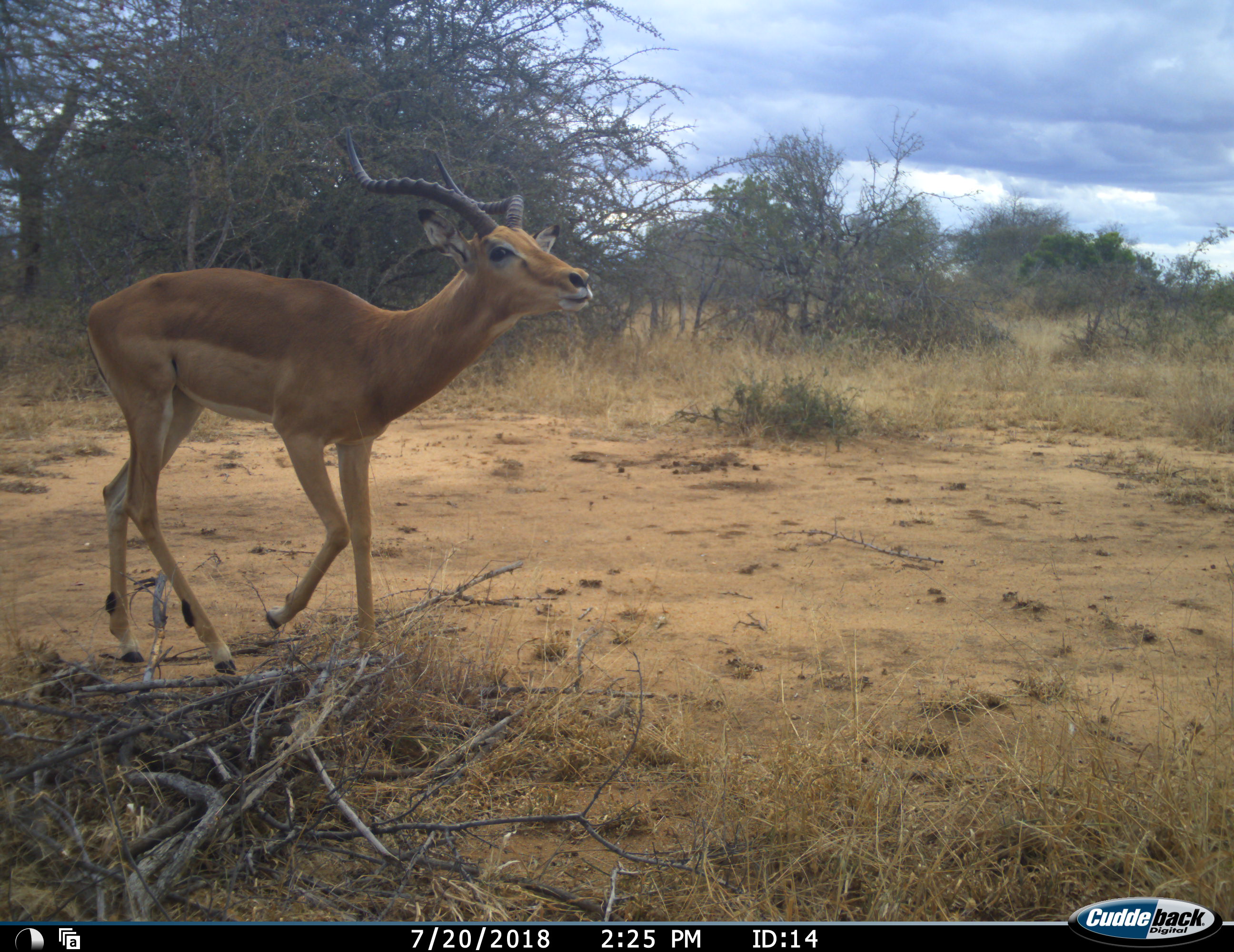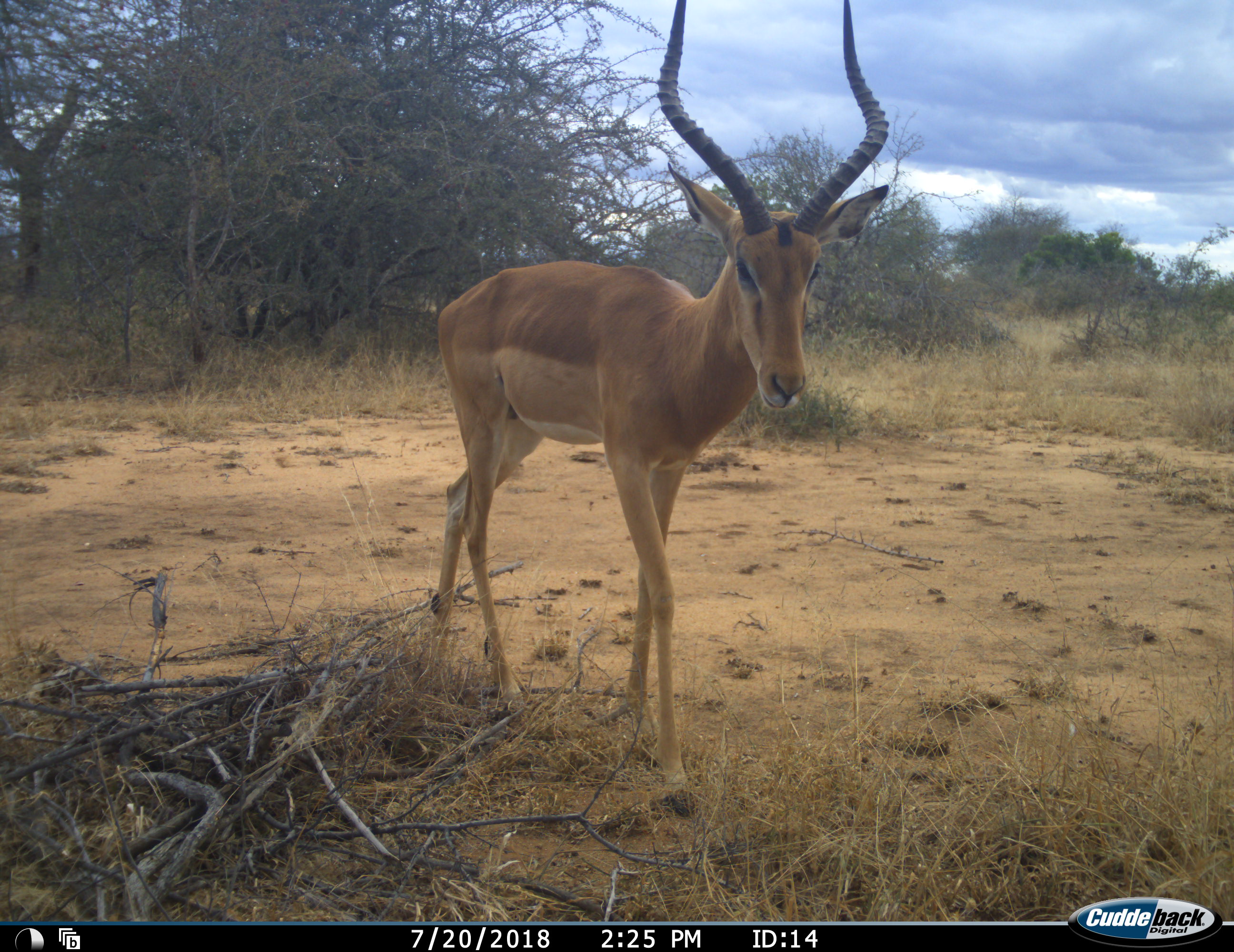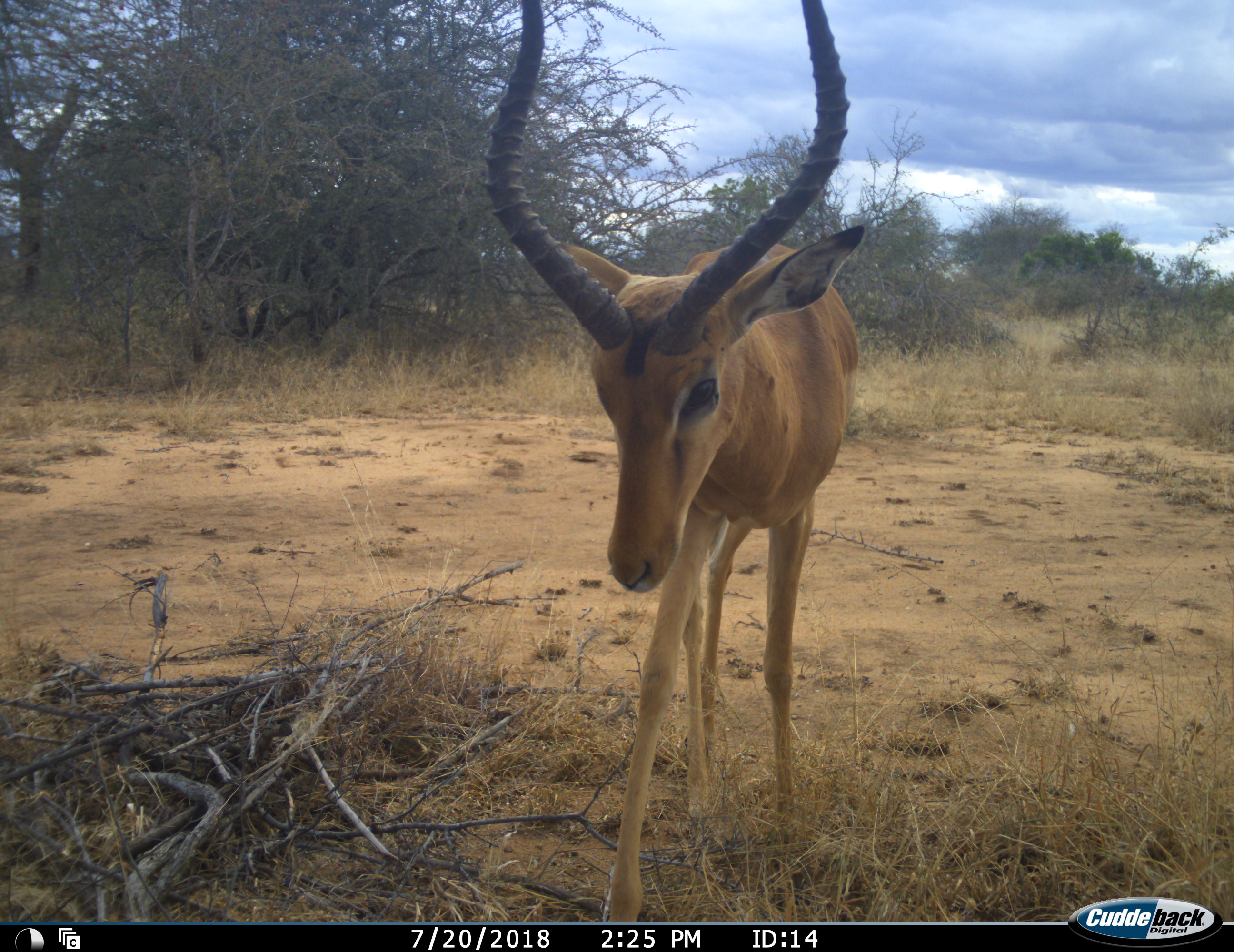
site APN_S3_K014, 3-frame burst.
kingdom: Animalia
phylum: Chordata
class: Mammalia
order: Artiodactyla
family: Bovidae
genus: Aepyceros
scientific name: Aepyceros melampus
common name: impala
Impala (Aepyceros melampus), count 1. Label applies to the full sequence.